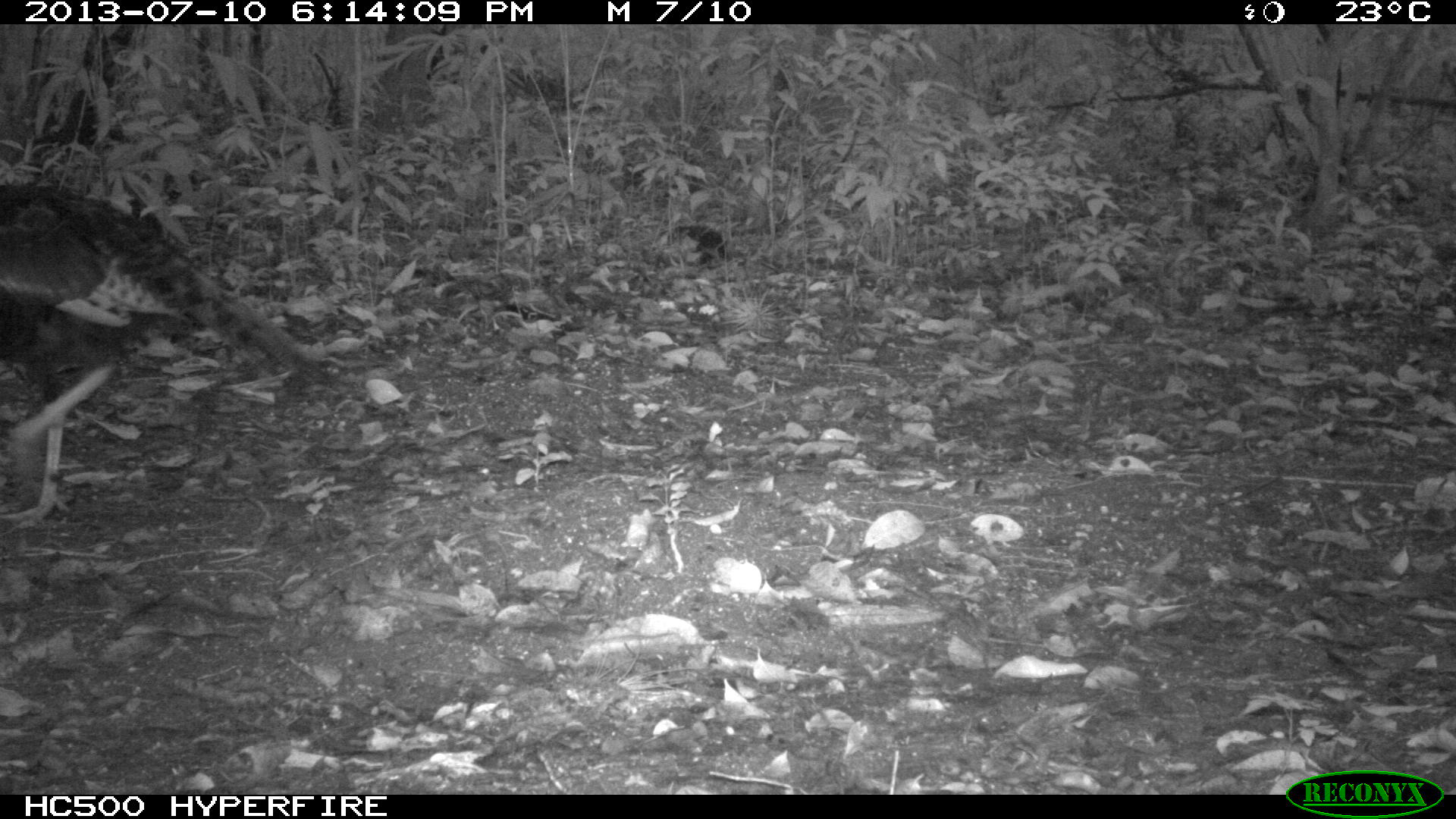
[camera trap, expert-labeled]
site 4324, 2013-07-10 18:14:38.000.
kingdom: Animalia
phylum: Chordata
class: Aves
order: Galliformes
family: Phasianidae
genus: Meleagris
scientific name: Meleagris ocellata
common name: ocellated turkey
Meleagris ocellata (ocellated turkey), count 1, sex female.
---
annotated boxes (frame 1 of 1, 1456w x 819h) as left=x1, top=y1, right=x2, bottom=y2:
meleagris ocellata: left=0, top=181, right=331, bottom=532